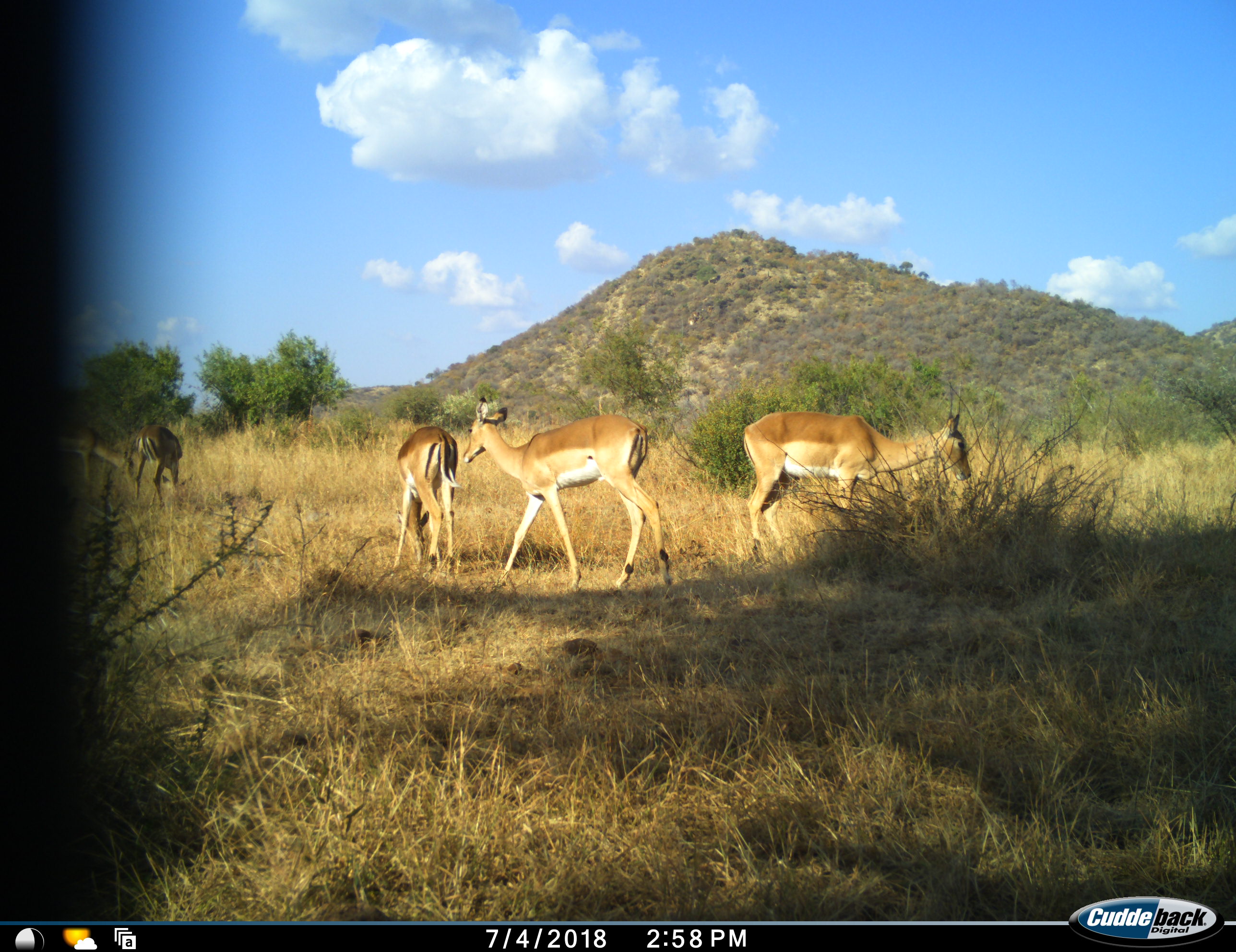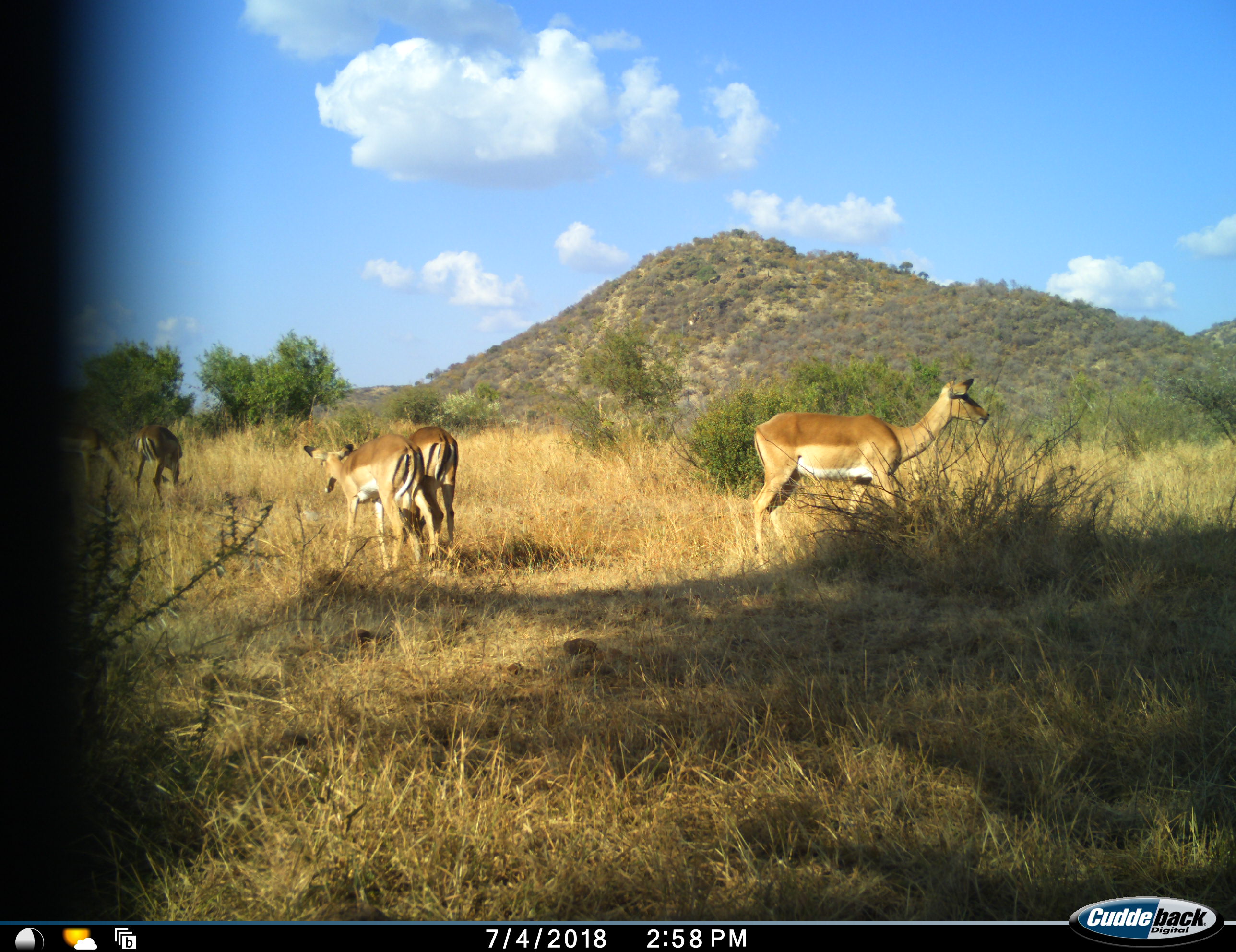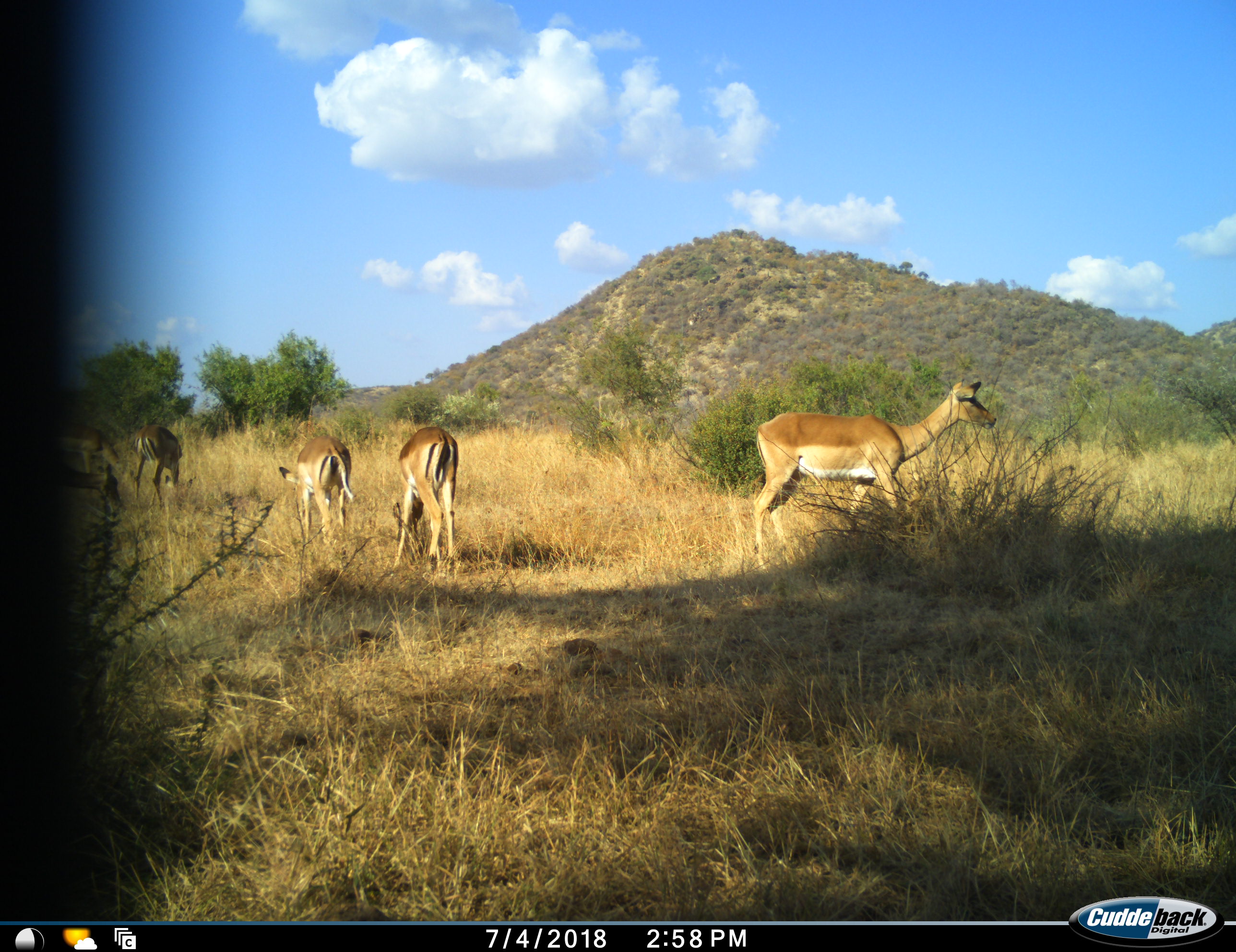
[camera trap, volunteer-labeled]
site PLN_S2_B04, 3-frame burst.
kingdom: Animalia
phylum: Chordata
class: Mammalia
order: Artiodactyla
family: Bovidae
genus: Aepyceros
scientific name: Aepyceros melampus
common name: impala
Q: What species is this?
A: Impala (Aepyceros melampus).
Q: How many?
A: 5.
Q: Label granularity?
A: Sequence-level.